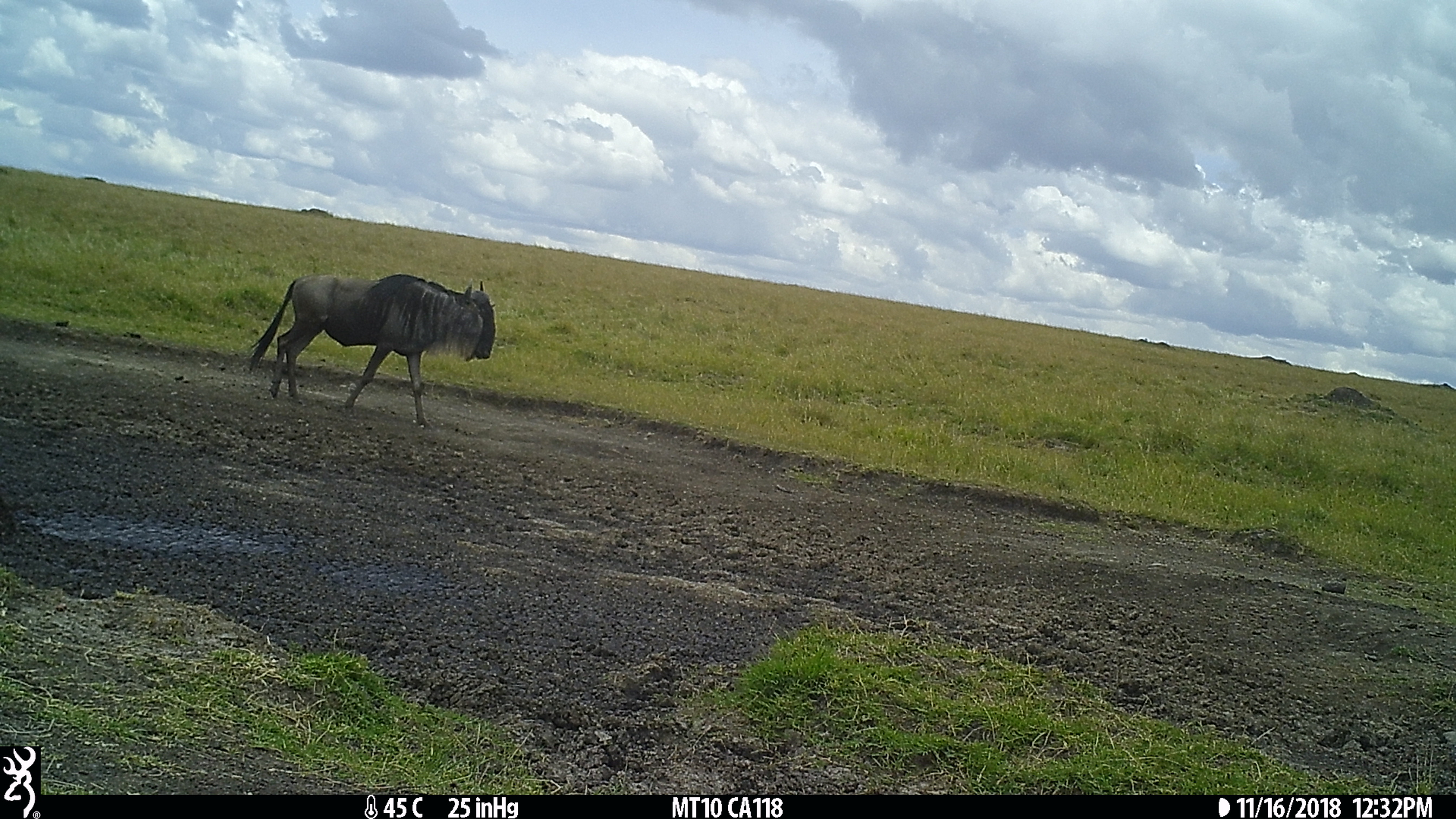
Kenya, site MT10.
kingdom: Animalia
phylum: Chordata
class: Mammalia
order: Artiodactyla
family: Bovidae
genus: Connochaetes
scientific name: Connochaetes taurinus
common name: blue wildebeest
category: wildebeest